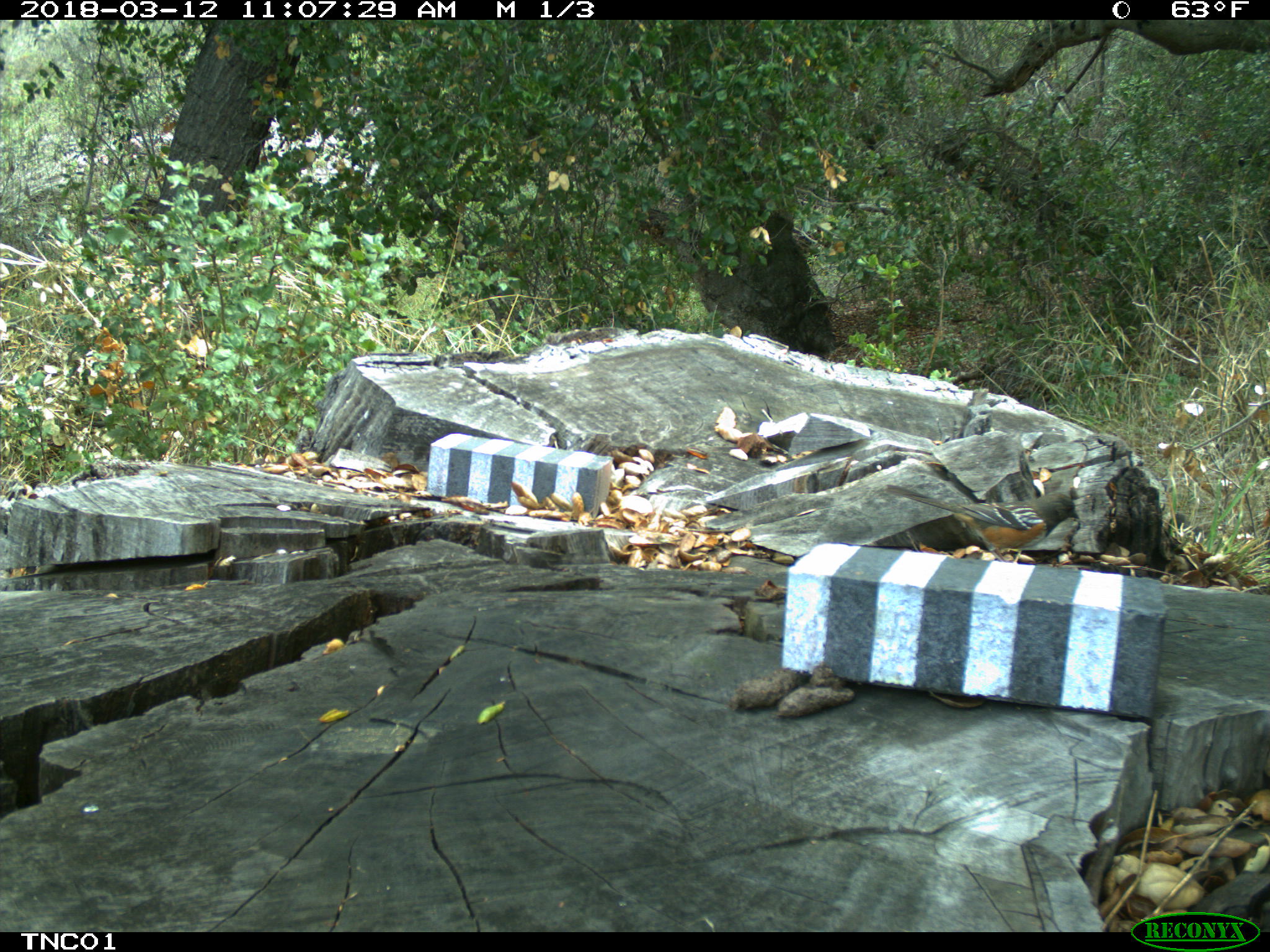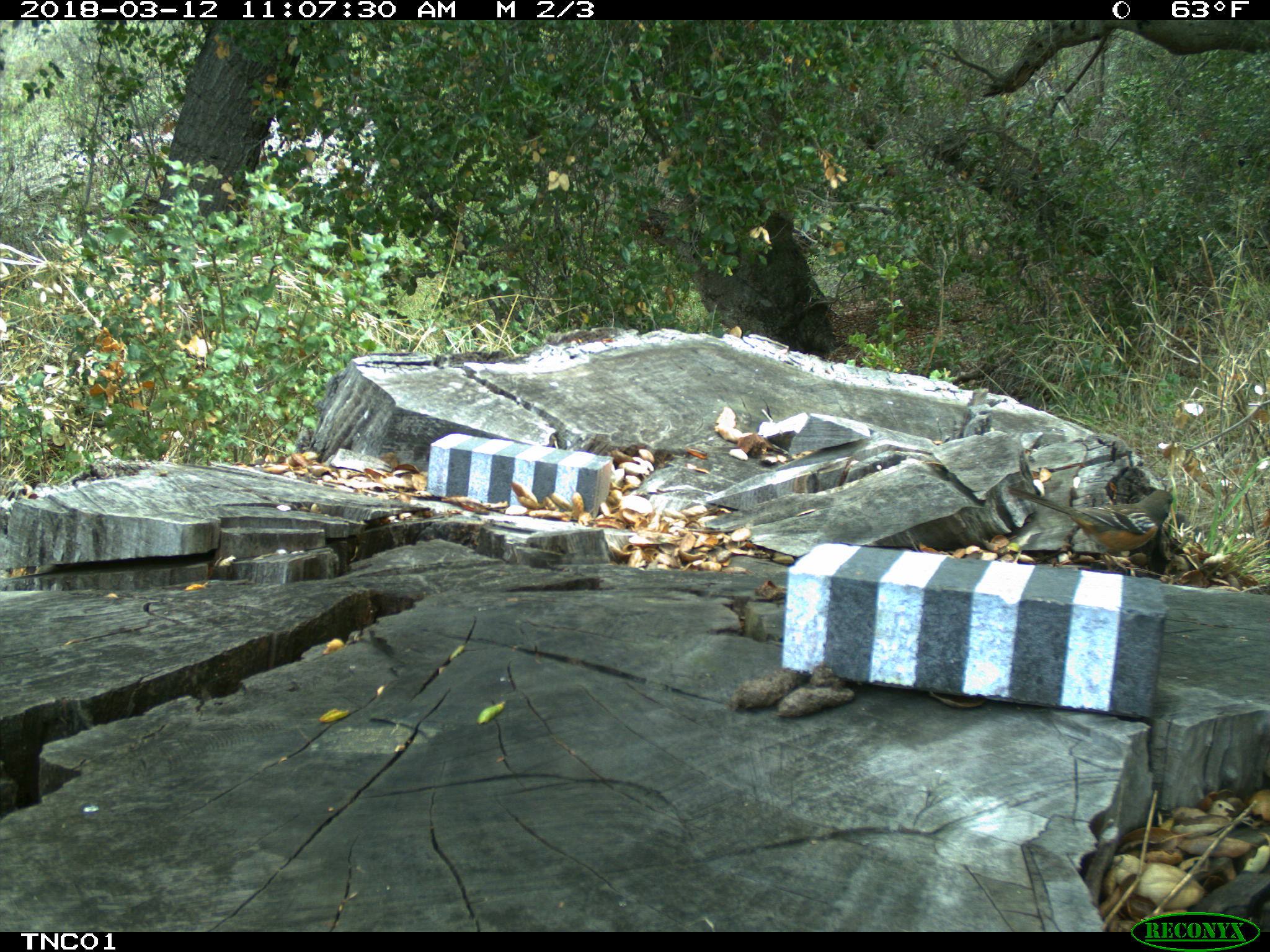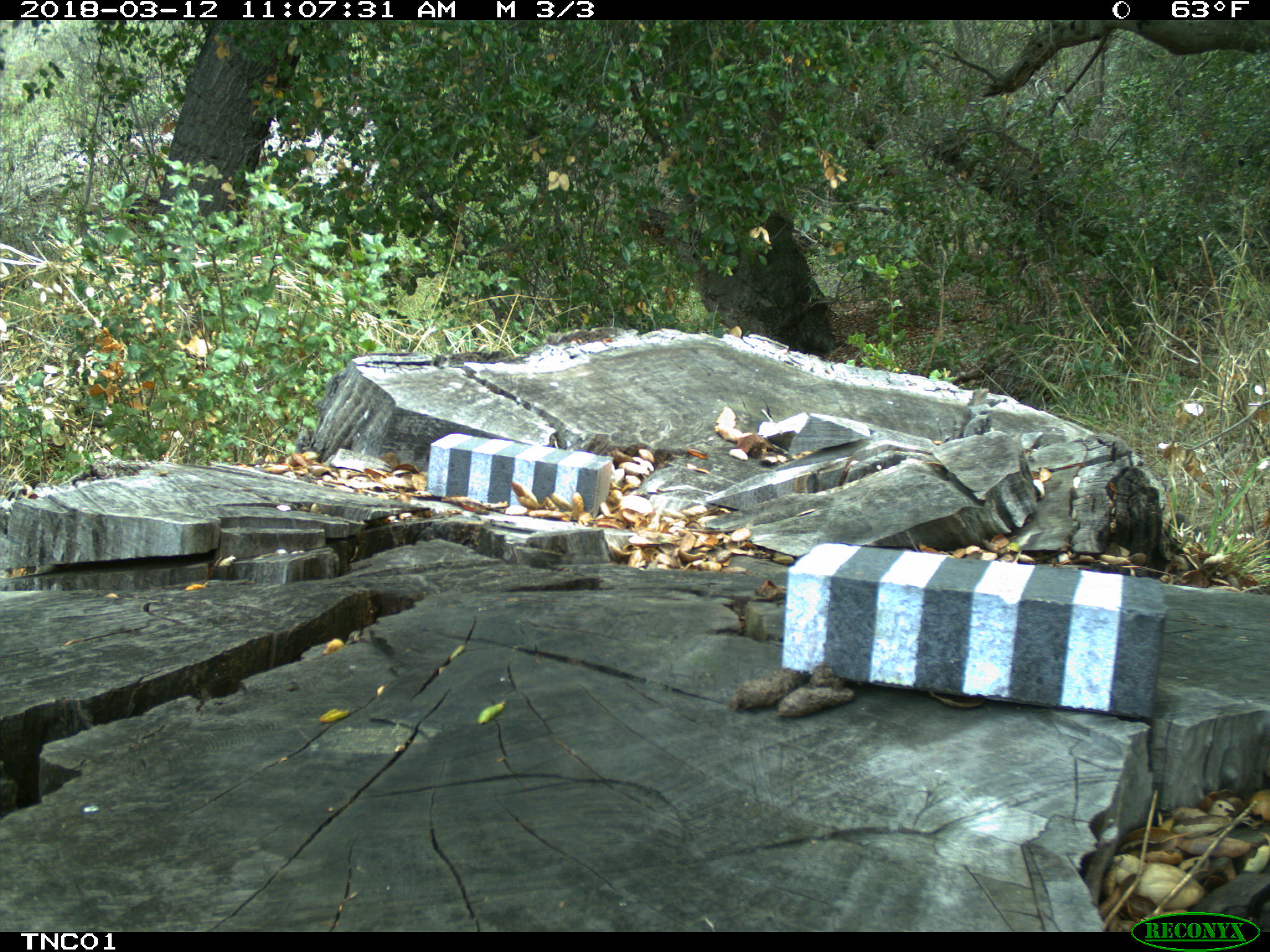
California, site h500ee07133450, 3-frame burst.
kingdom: Animalia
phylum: Chordata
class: Aves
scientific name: Aves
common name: bird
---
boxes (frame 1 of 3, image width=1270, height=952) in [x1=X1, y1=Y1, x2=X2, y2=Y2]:
bird: [x1=886, y1=484, x2=1080, y2=562]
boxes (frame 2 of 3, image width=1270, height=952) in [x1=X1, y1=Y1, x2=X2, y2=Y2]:
bird: [x1=1007, y1=485, x2=1175, y2=573]